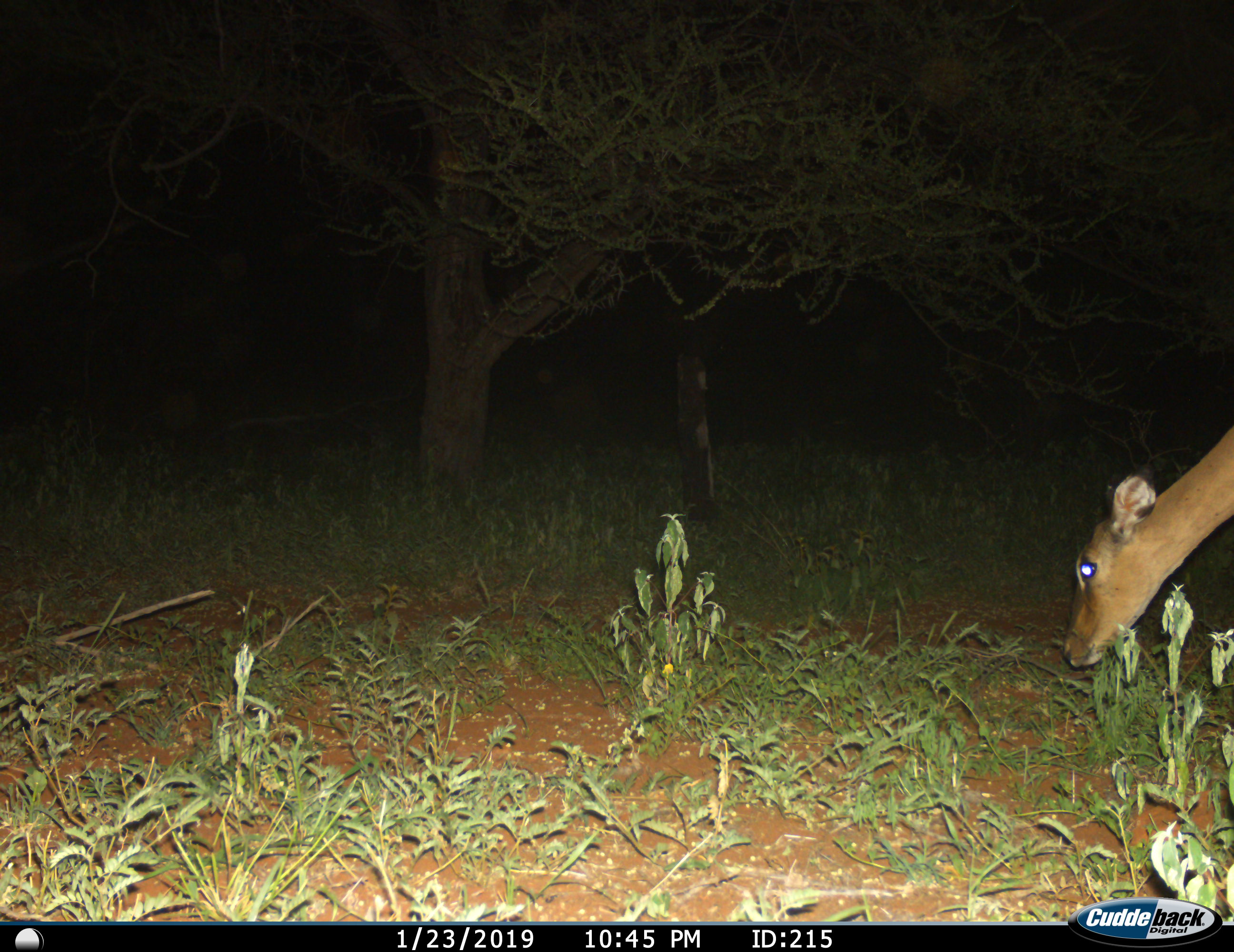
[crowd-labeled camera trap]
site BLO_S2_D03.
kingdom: Animalia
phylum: Chordata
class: Mammalia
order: Artiodactyla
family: Bovidae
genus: Aepyceros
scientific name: Aepyceros melampus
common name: impala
Impala (Aepyceros melampus), count 1. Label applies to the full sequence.